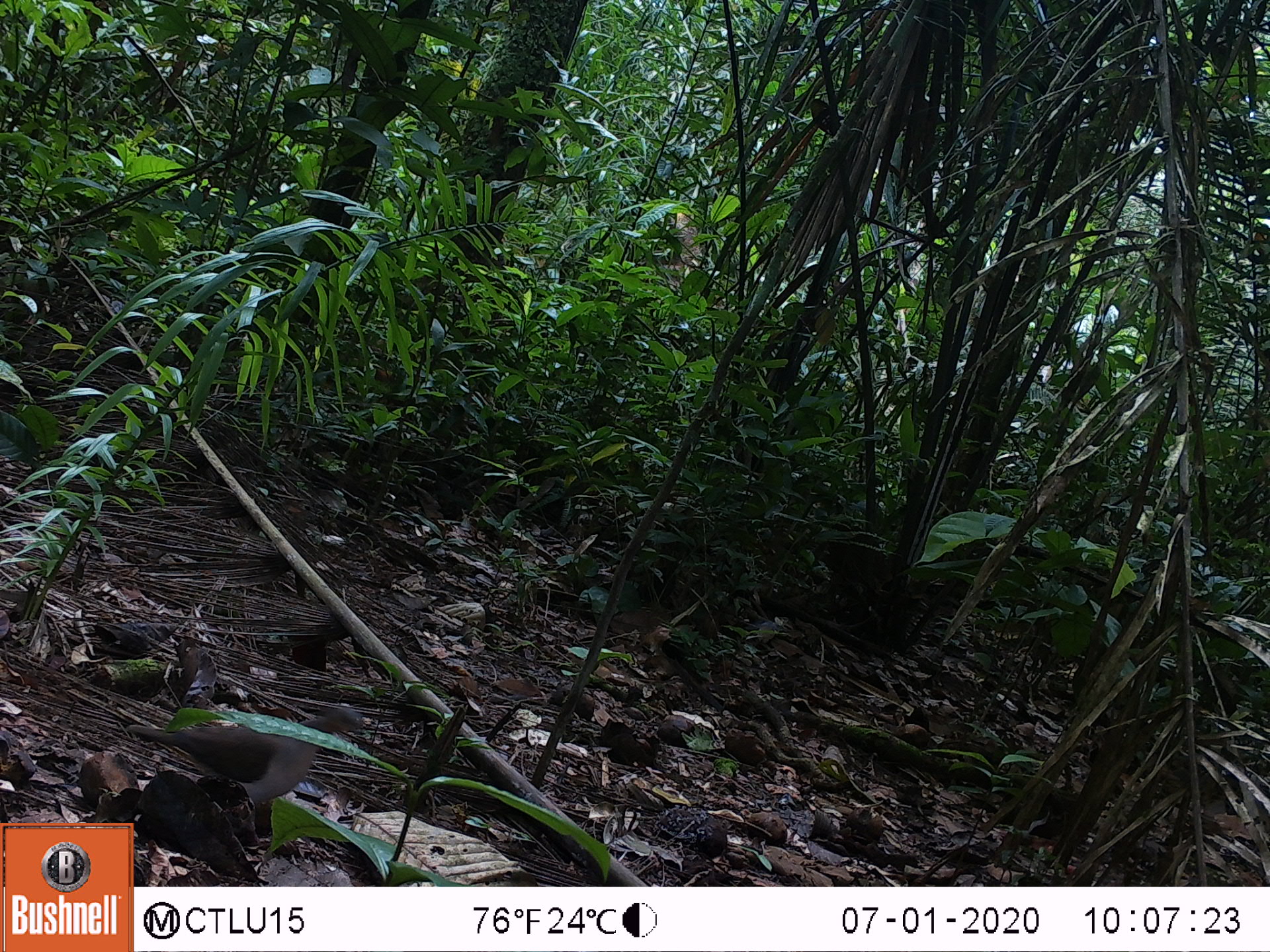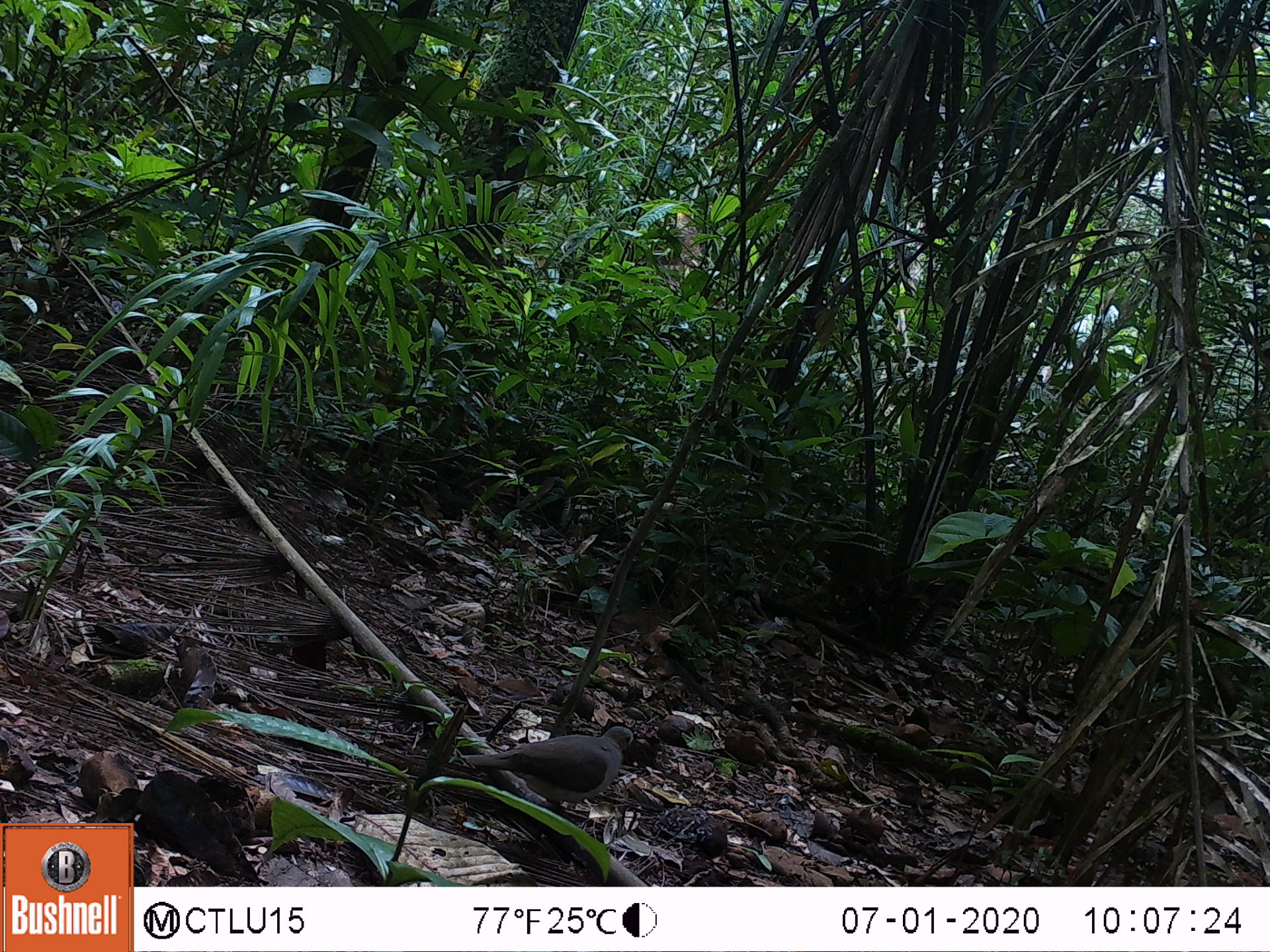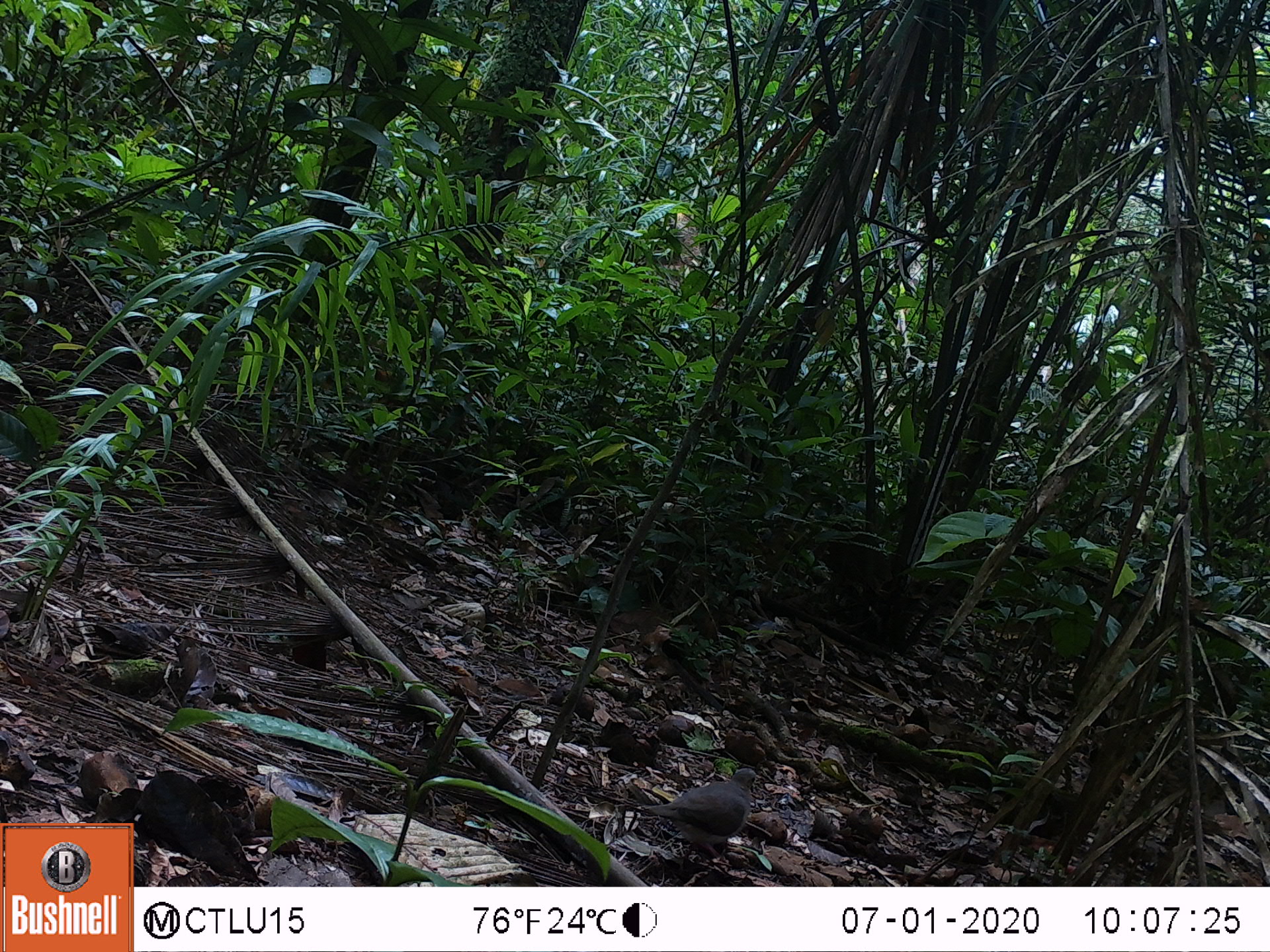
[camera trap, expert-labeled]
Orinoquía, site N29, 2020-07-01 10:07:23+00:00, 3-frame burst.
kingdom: Animalia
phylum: Chordata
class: Aves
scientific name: Aves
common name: bird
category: unknown bird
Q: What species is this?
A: Unknown bird (bird) (Aves).